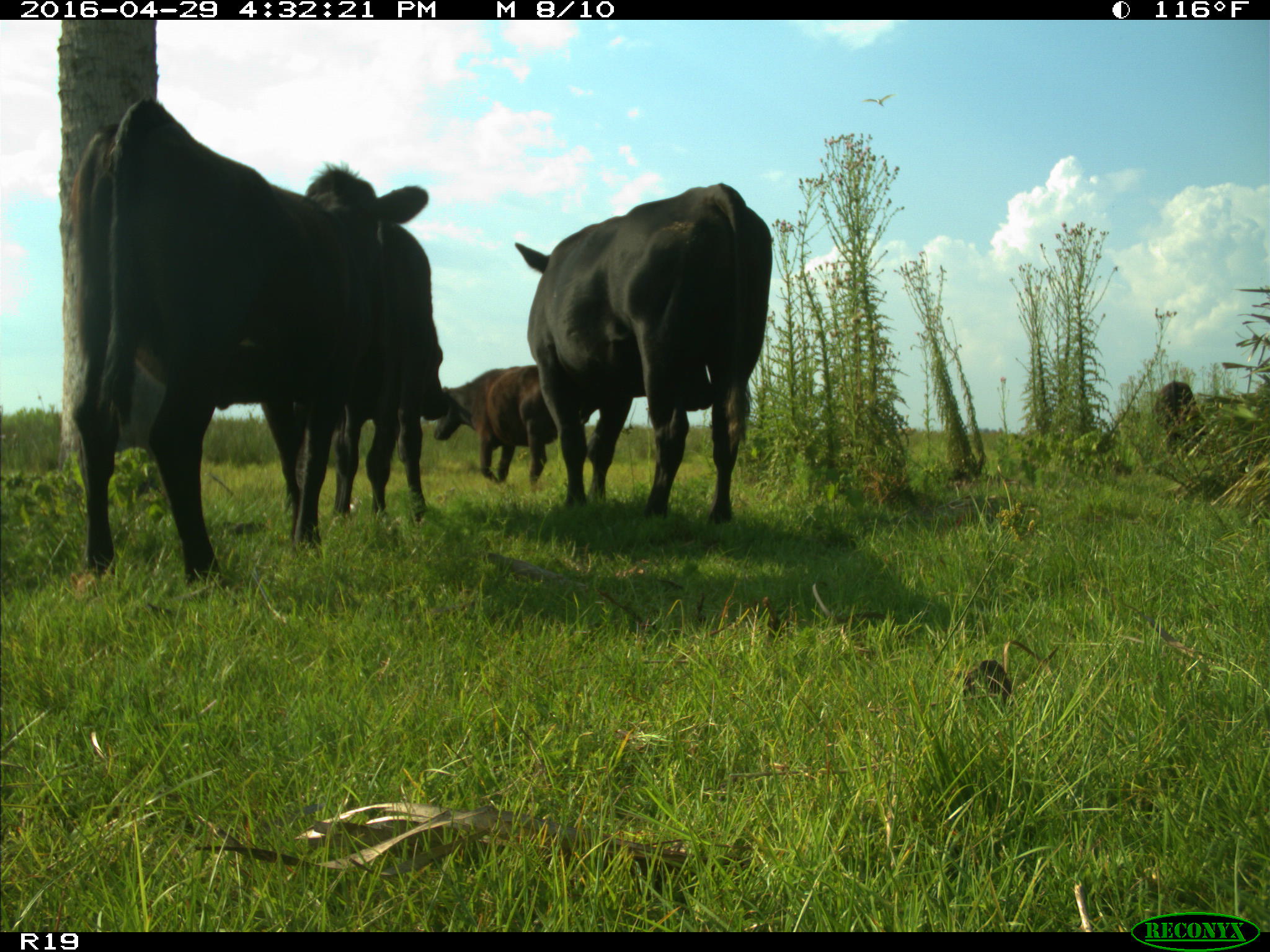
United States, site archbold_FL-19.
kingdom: Animalia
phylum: Chordata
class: Mammalia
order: Artiodactyla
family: Bovidae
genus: Bos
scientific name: Bos taurus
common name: domestic cow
Bos taurus (domestic cow).